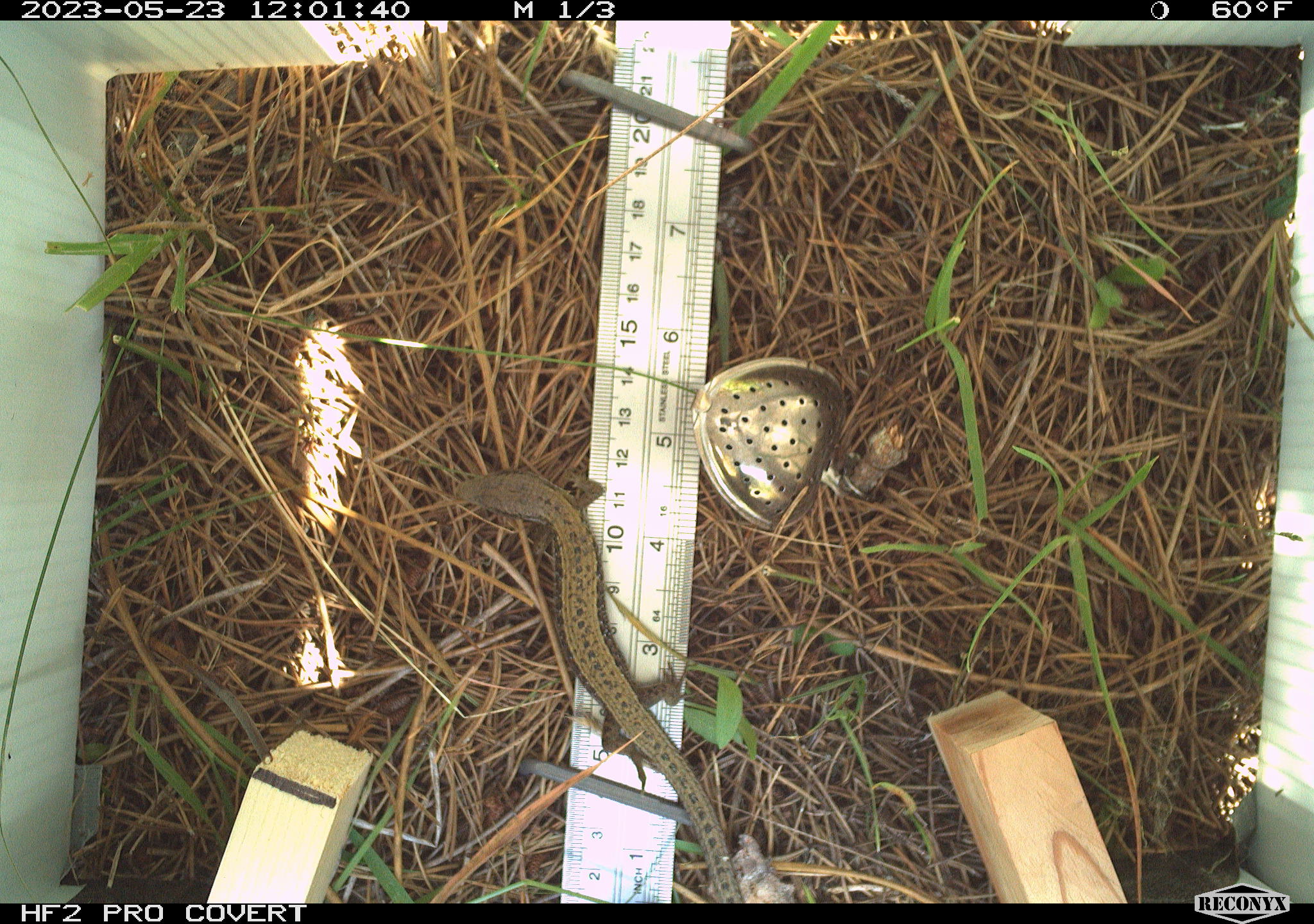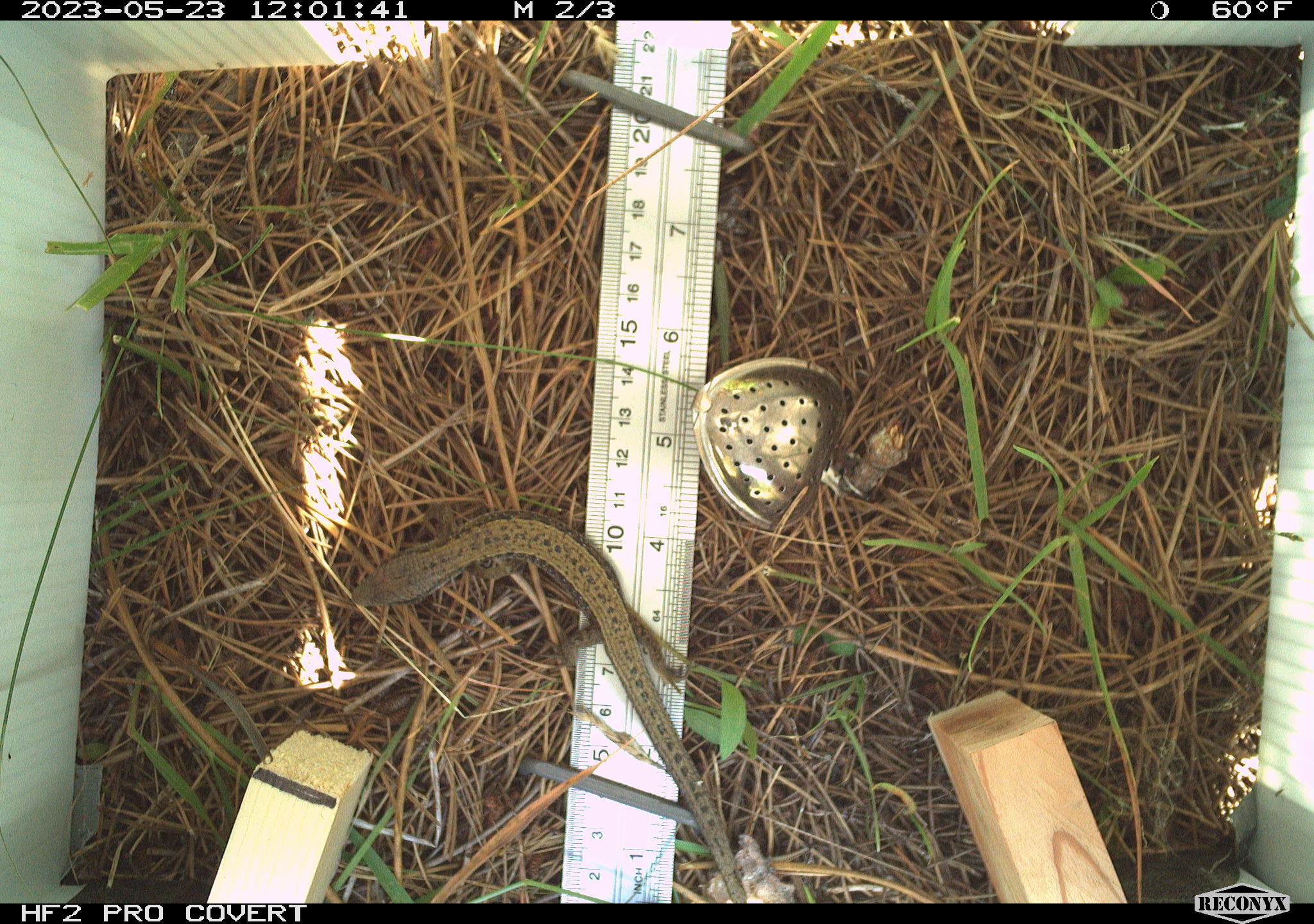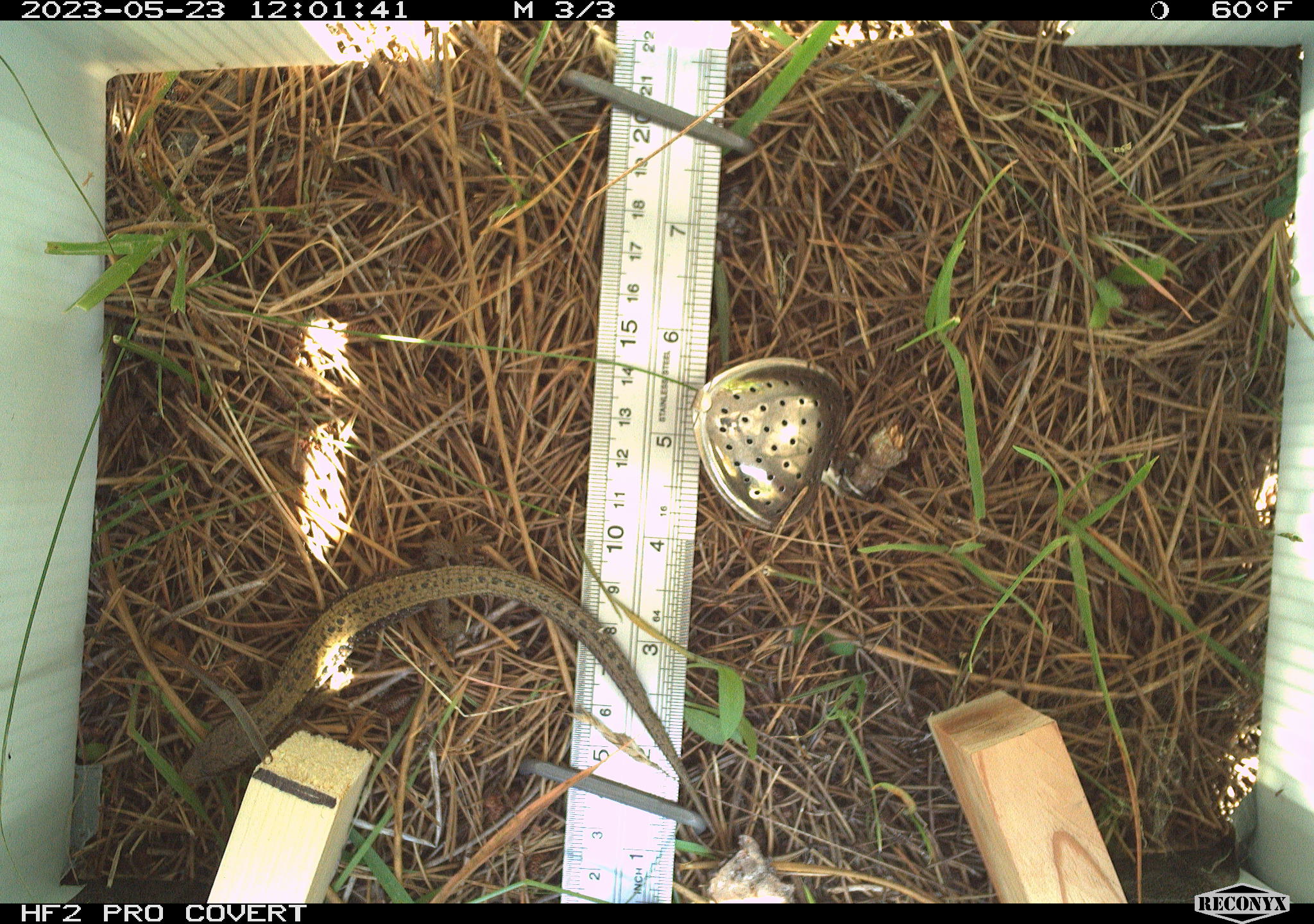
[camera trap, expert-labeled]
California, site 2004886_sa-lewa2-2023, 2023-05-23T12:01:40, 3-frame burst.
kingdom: Animalia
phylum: Chordata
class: Reptilia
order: Squamata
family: Anguidae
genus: Elgaria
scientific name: Elgaria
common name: alligator lizards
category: elgaria species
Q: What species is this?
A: Elgaria species (alligator lizards) (Elgaria).